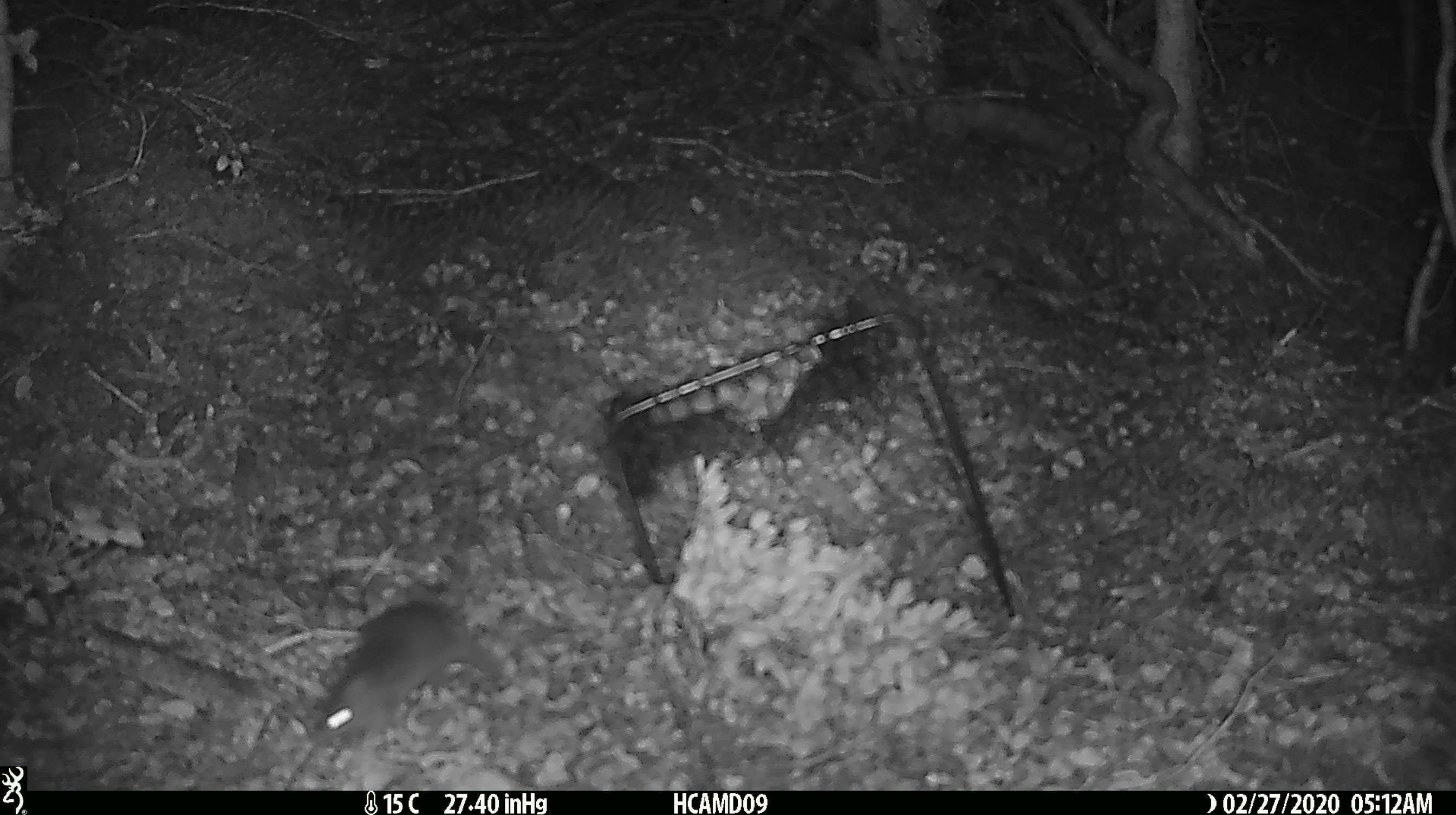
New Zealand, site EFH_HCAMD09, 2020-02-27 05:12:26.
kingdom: Animalia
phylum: Chordata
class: Mammalia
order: Rodentia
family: Muridae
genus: Mus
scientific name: Mus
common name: mouse